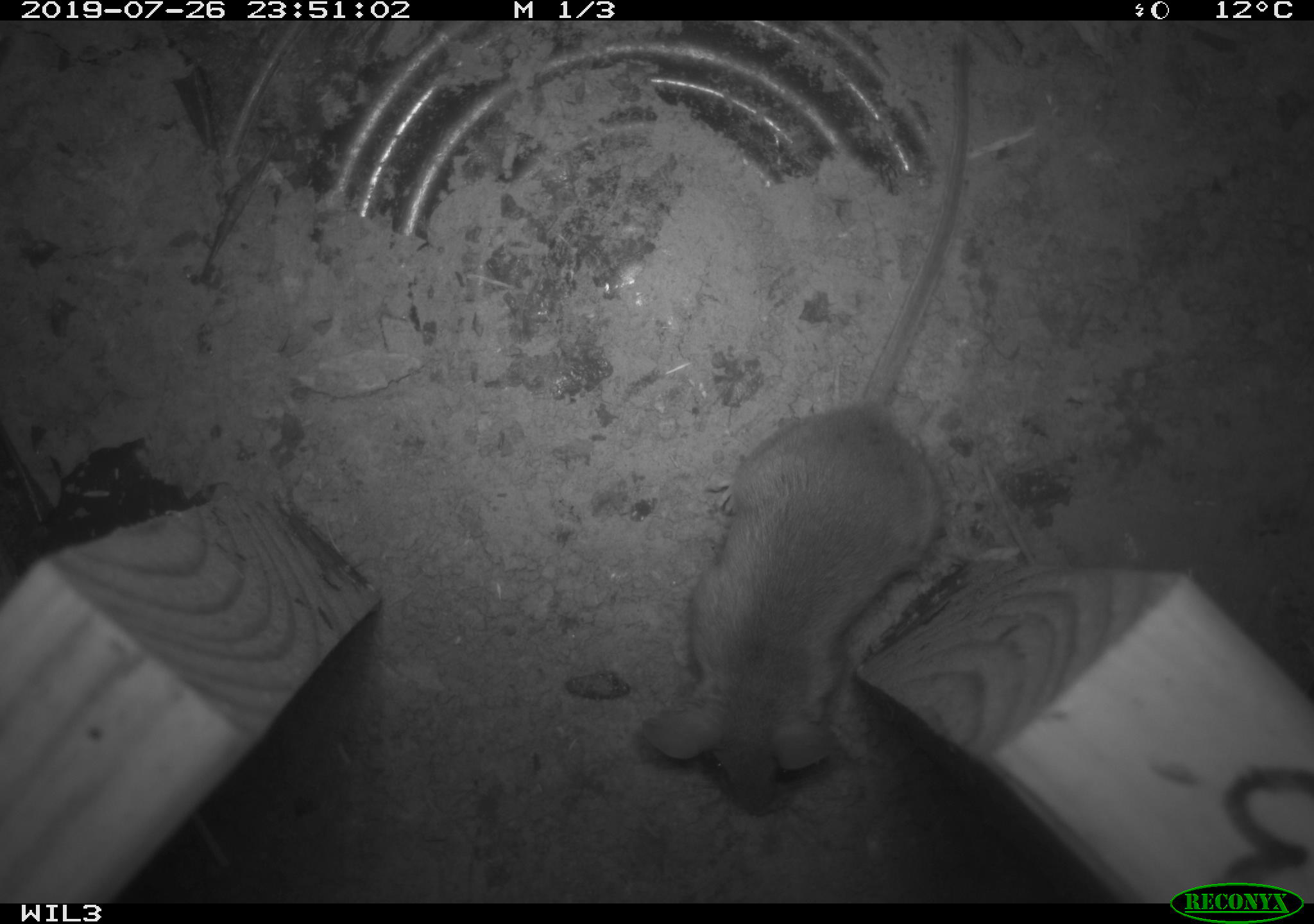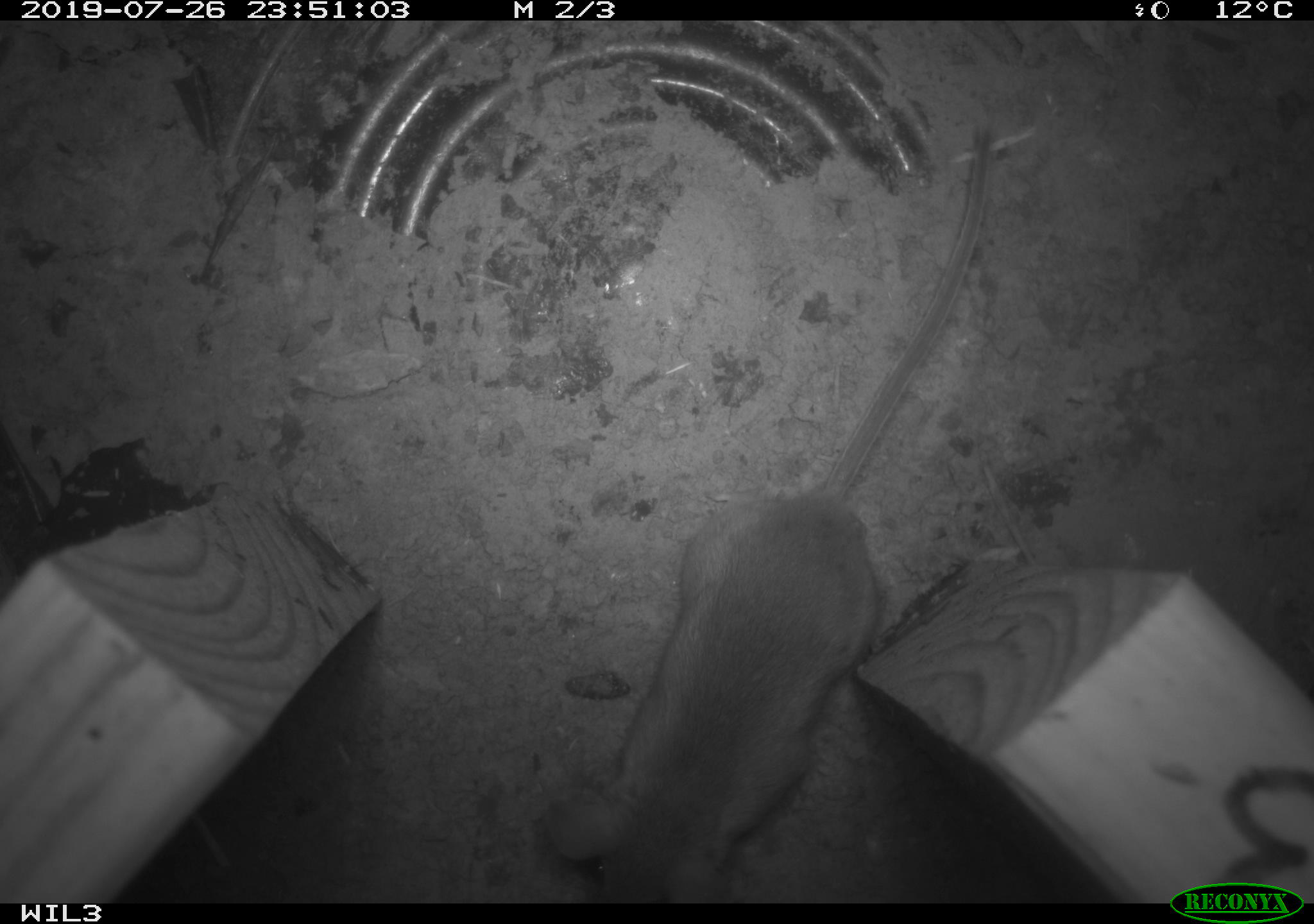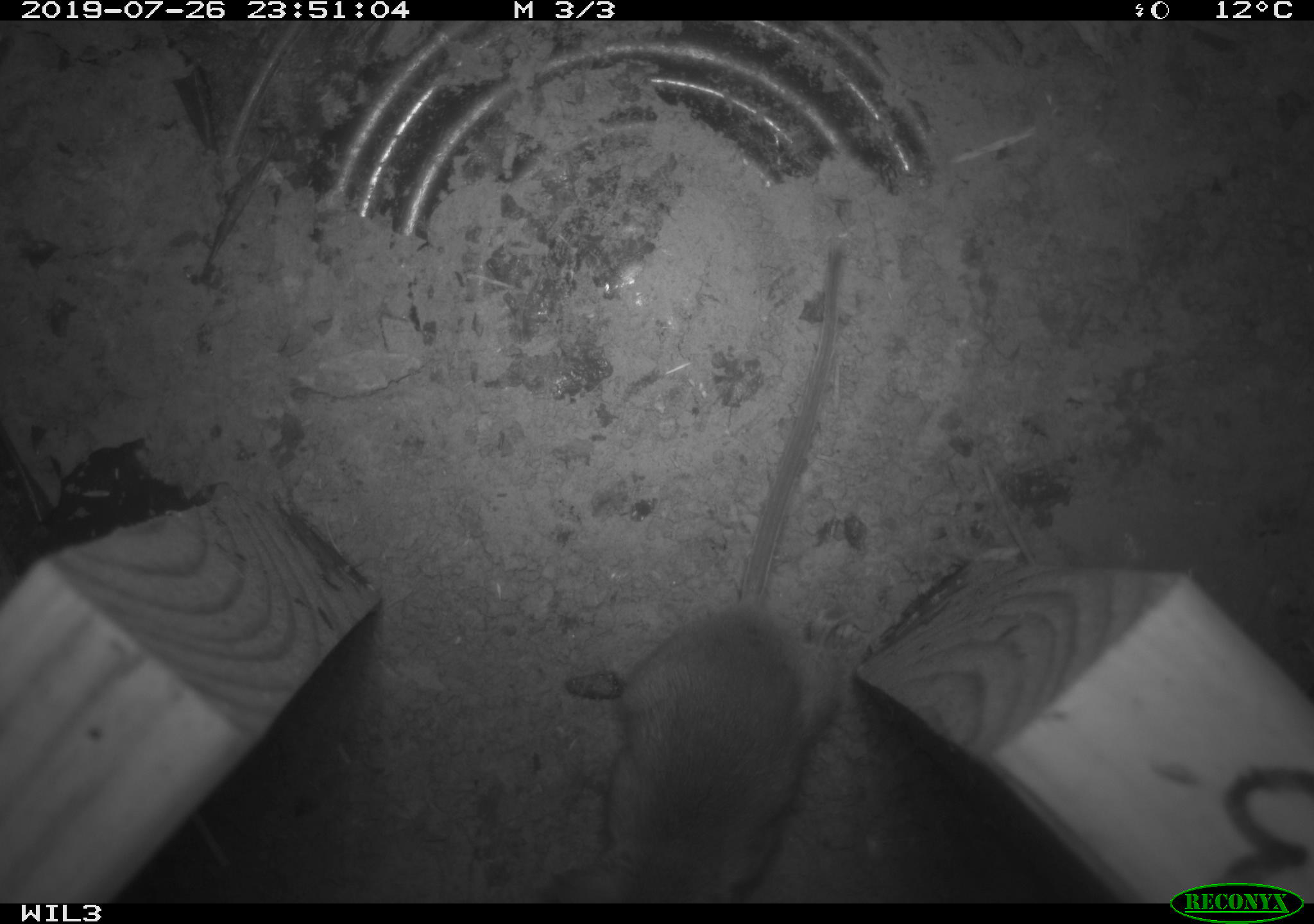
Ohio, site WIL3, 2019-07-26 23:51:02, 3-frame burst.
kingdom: Animalia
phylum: Chordata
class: Mammalia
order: Rodentia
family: Cricetidae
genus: Peromyscus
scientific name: Peromyscus leucopus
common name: white-footed mouse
White-footed mouse (Peromyscus leucopus).